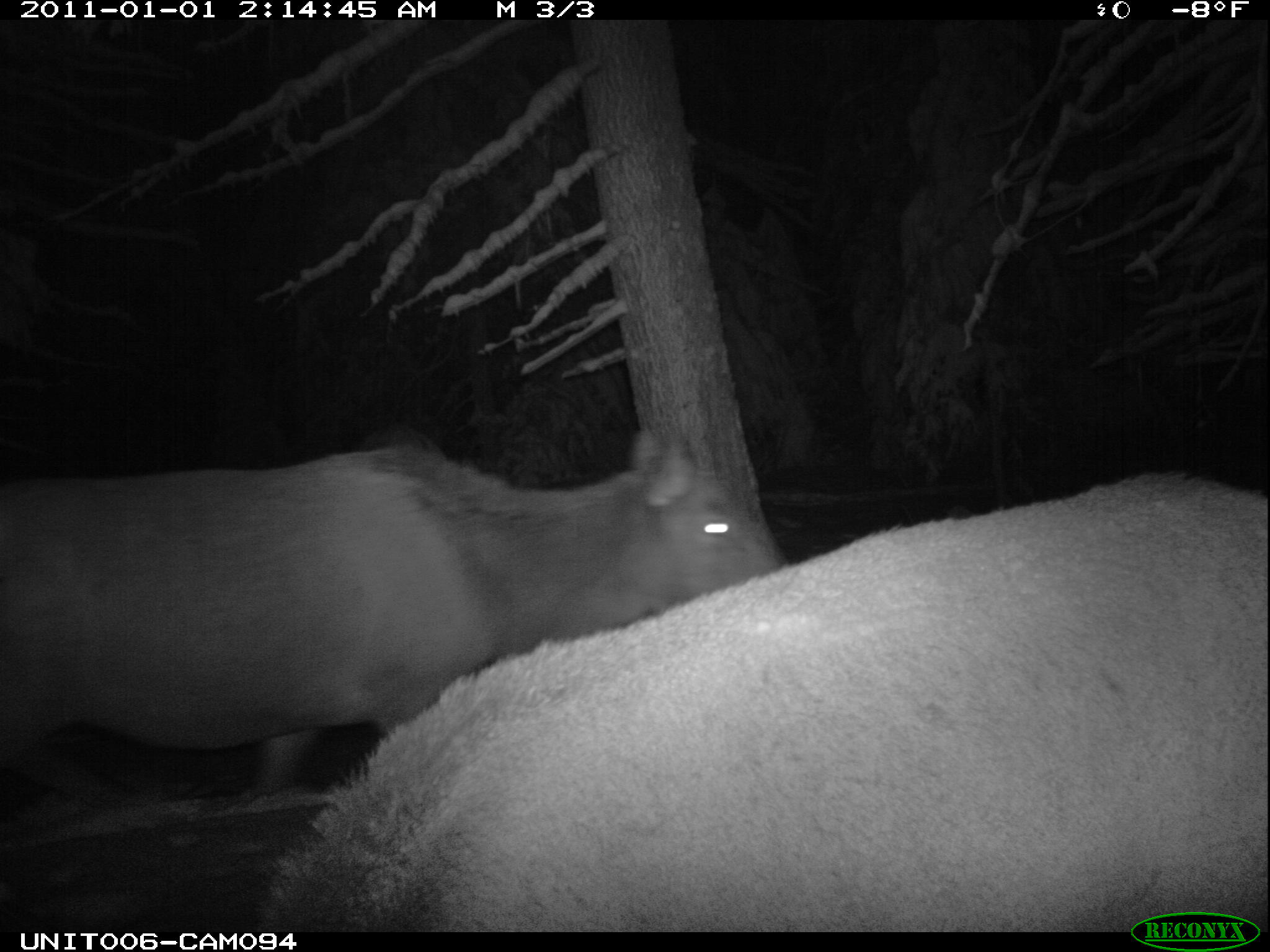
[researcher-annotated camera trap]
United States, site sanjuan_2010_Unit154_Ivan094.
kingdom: Animalia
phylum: Chordata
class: Mammalia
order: Artiodactyla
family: Cervidae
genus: Cervus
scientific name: Cervus elaphus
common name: red deer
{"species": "Cervus elaphus (red deer)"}